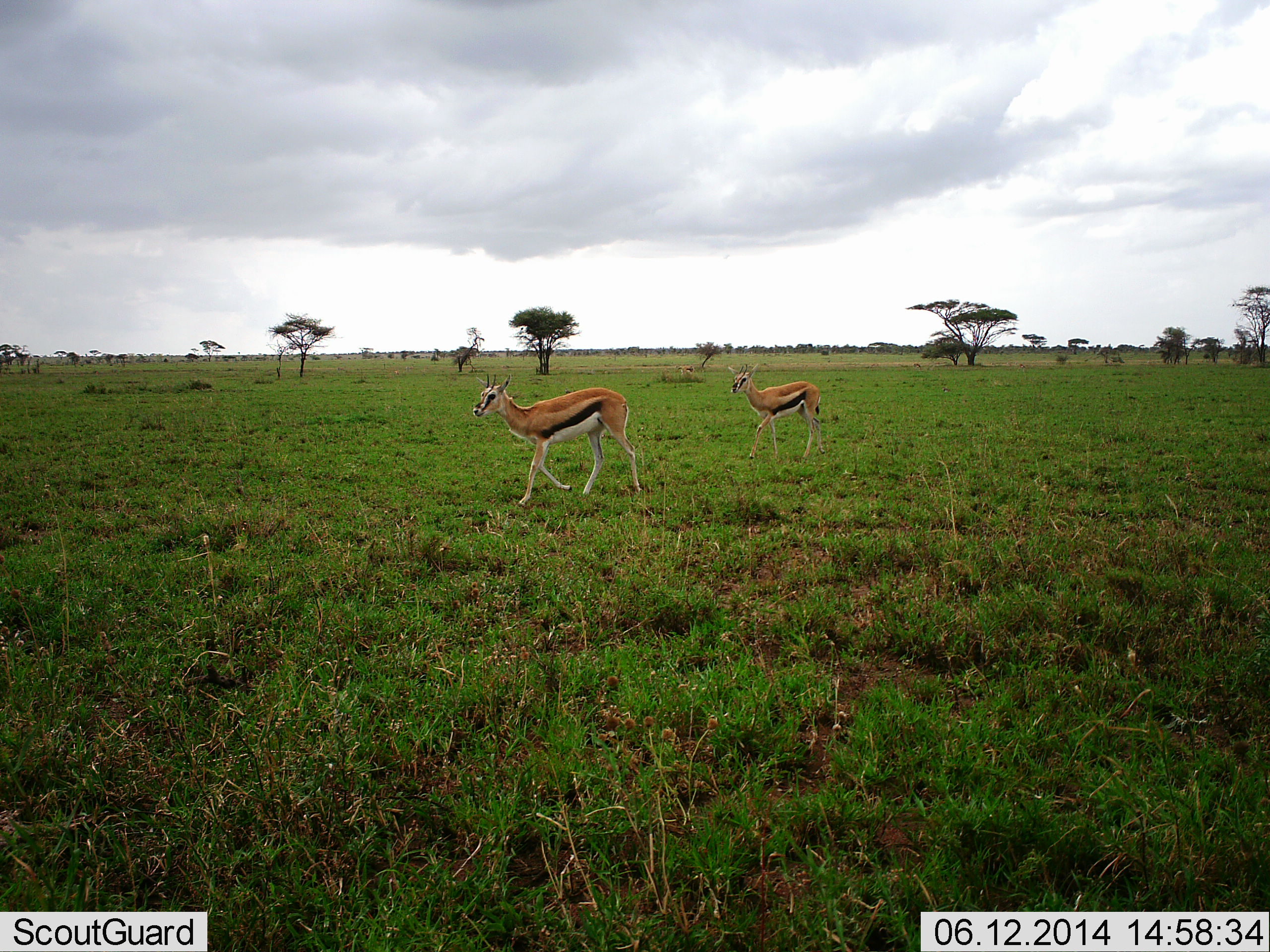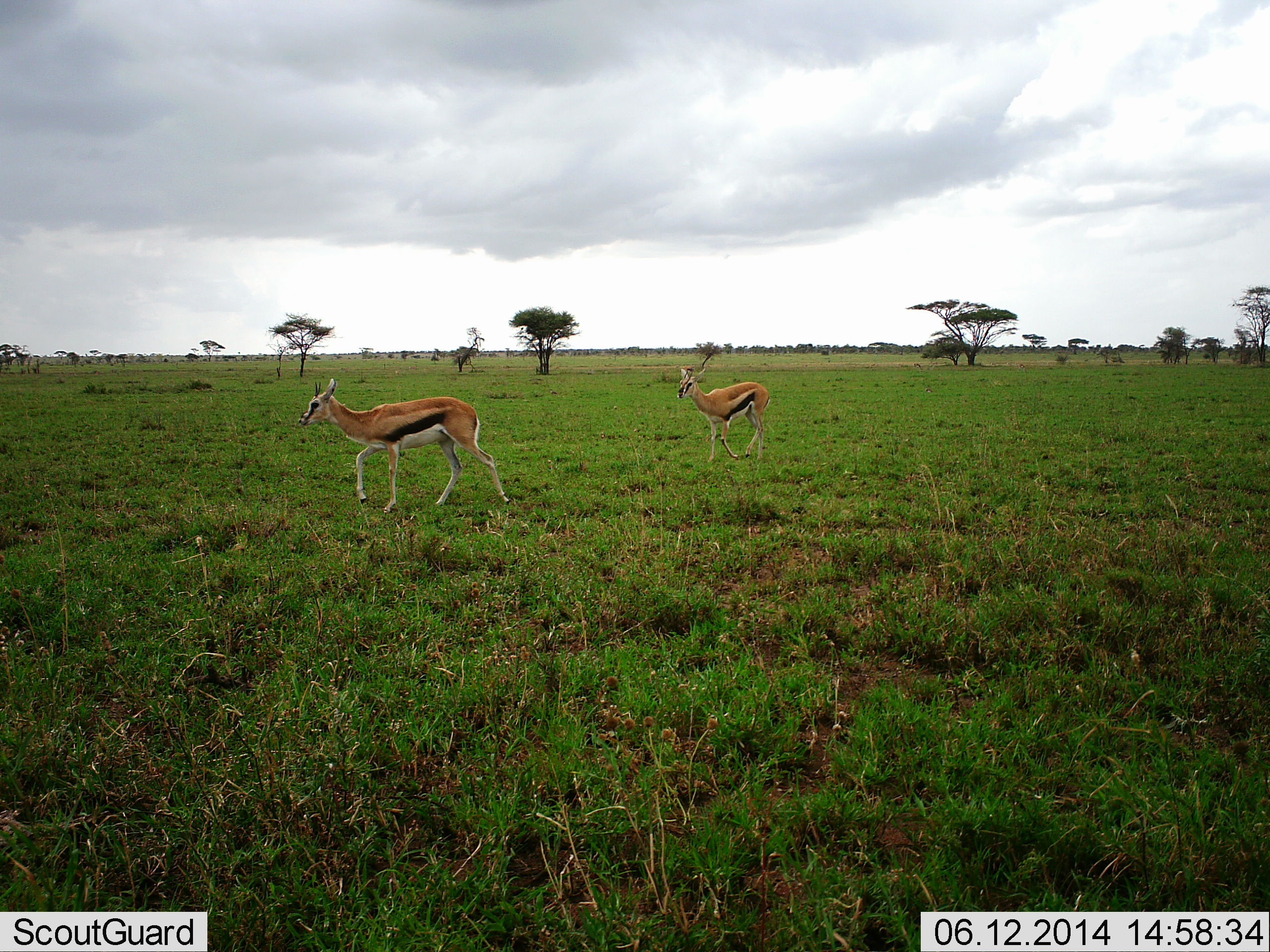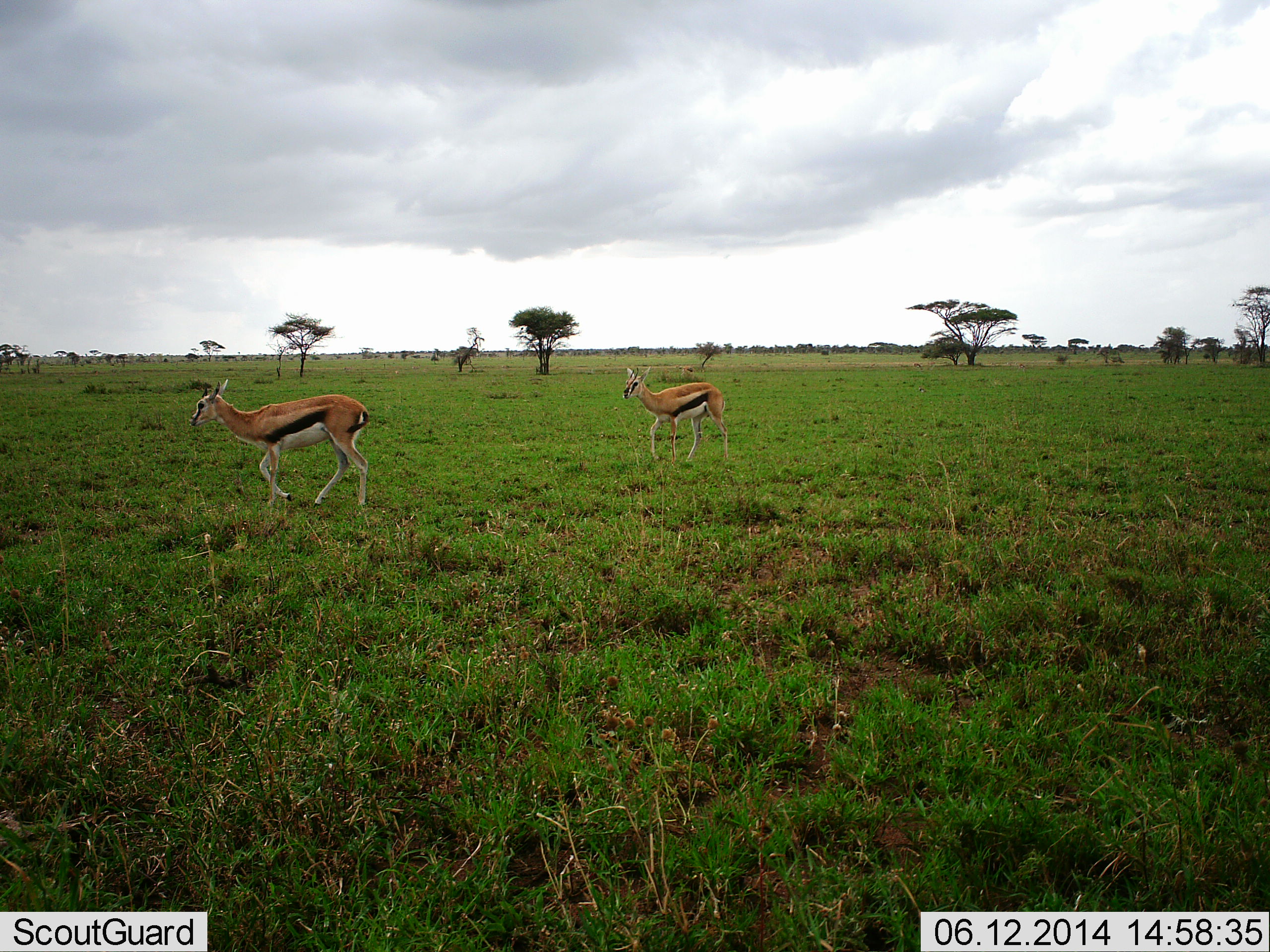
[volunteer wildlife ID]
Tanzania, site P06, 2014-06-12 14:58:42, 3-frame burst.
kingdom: Animalia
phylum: Chordata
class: Mammalia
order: Artiodactyla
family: Bovidae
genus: Eudorcas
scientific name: Eudorcas thomsonii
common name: thomson's gazelle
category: gazellethomsons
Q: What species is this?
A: Gazellethomsons (thomson's gazelle) (Eudorcas thomsonii).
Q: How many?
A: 2.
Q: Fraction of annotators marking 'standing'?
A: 0%.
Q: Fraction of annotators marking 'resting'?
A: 0%.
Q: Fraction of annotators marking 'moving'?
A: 100%.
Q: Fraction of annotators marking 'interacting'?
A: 0%.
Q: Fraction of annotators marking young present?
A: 10%.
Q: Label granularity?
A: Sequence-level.